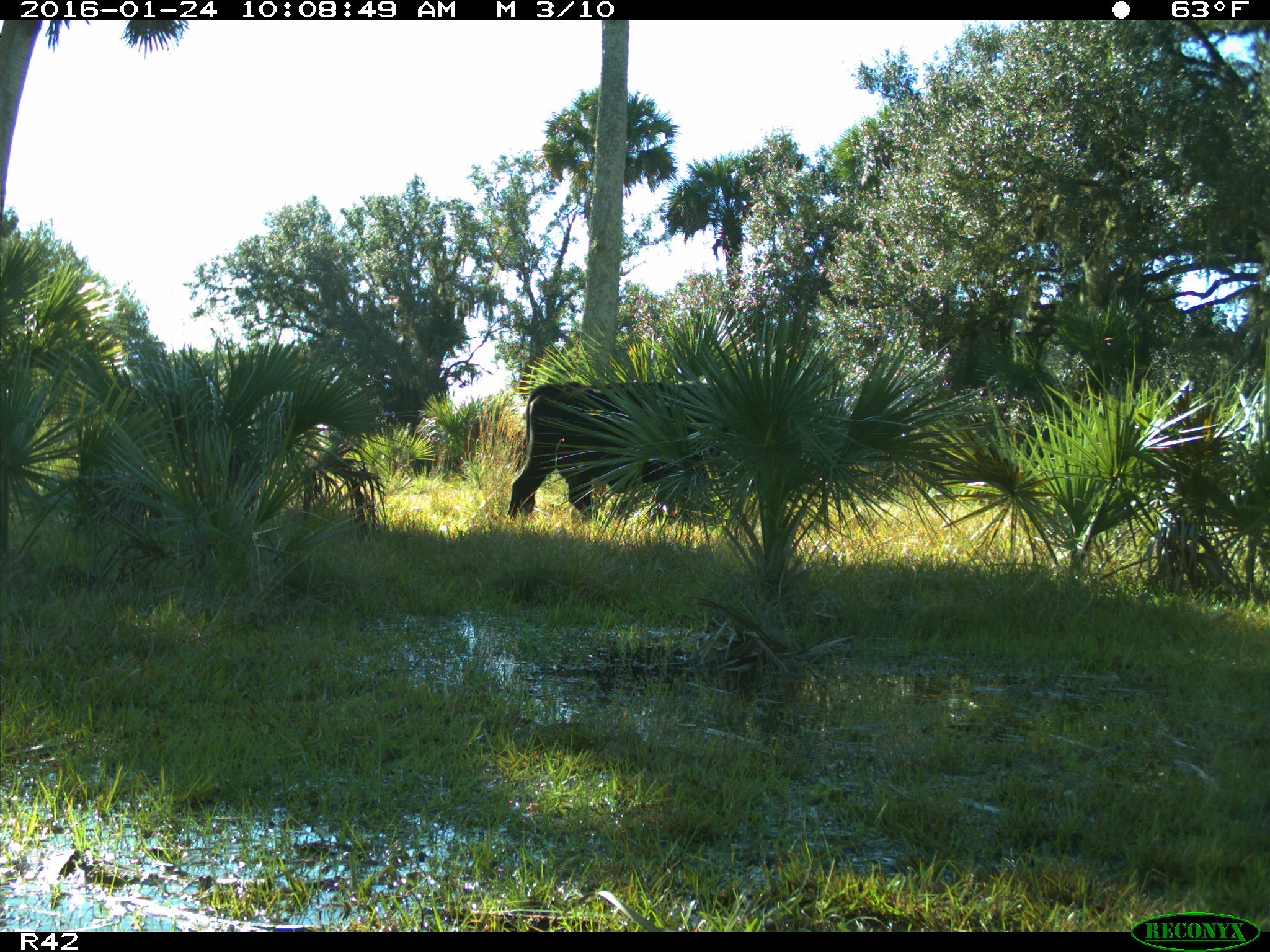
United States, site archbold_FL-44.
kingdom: Animalia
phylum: Chordata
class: Mammalia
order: Artiodactyla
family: Bovidae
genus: Bos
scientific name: Bos taurus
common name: domestic cow